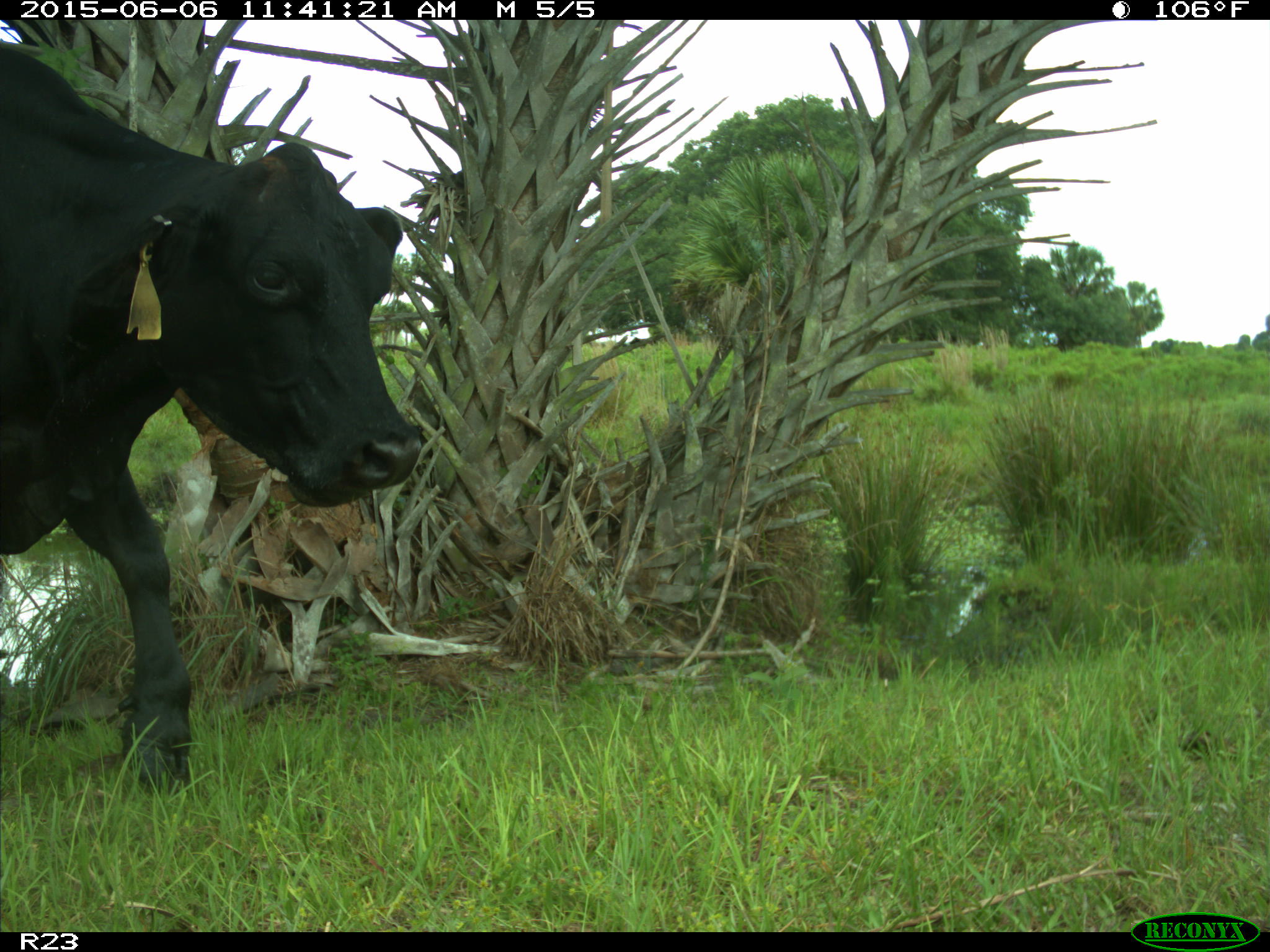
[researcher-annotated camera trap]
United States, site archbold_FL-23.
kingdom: Animalia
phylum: Chordata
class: Mammalia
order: Artiodactyla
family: Bovidae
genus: Bos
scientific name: Bos taurus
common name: domestic cow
Bos taurus (domestic cow).